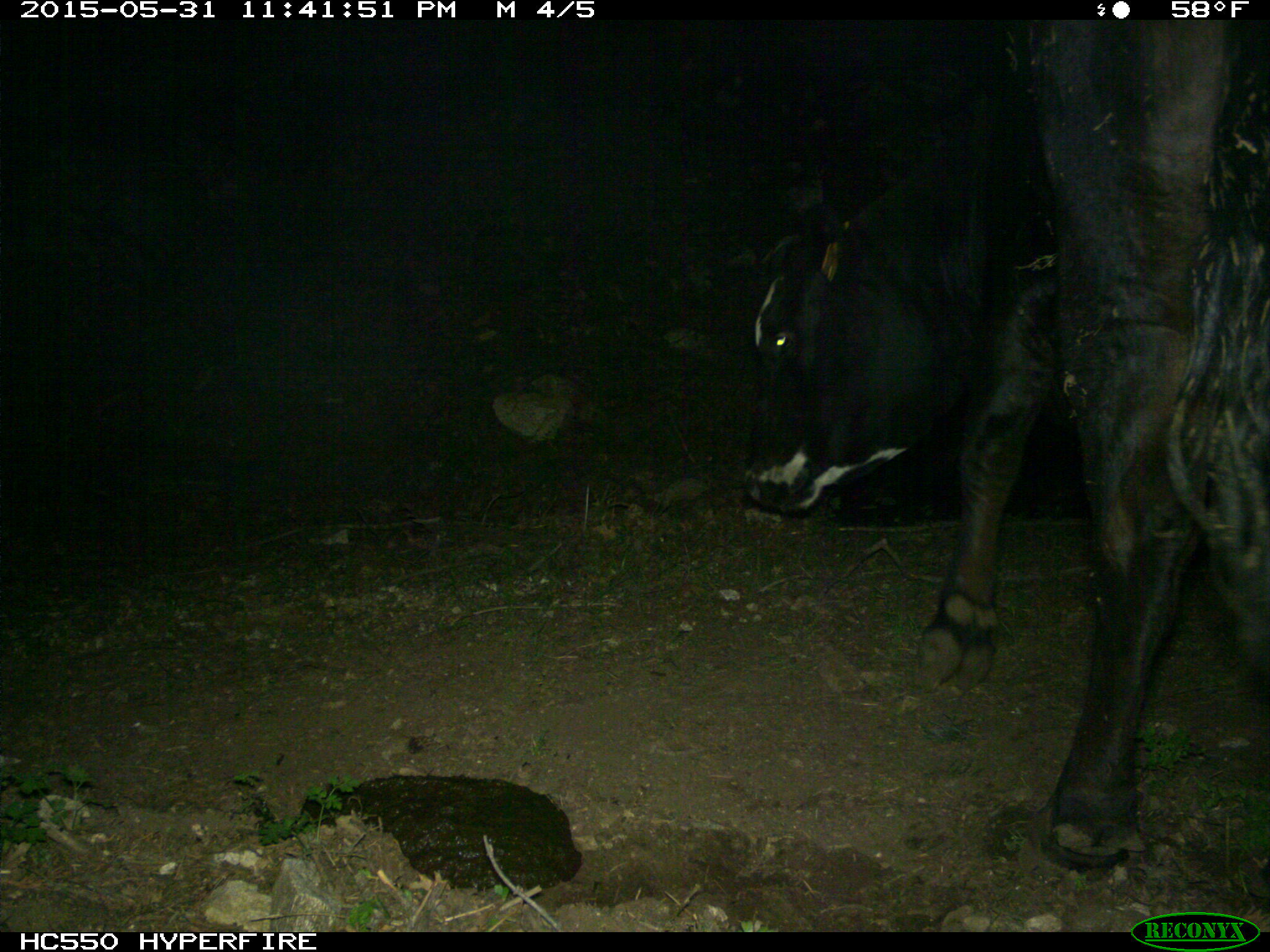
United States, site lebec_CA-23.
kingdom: Animalia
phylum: Chordata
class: Mammalia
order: Artiodactyla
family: Bovidae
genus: Bos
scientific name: Bos taurus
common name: domestic cow